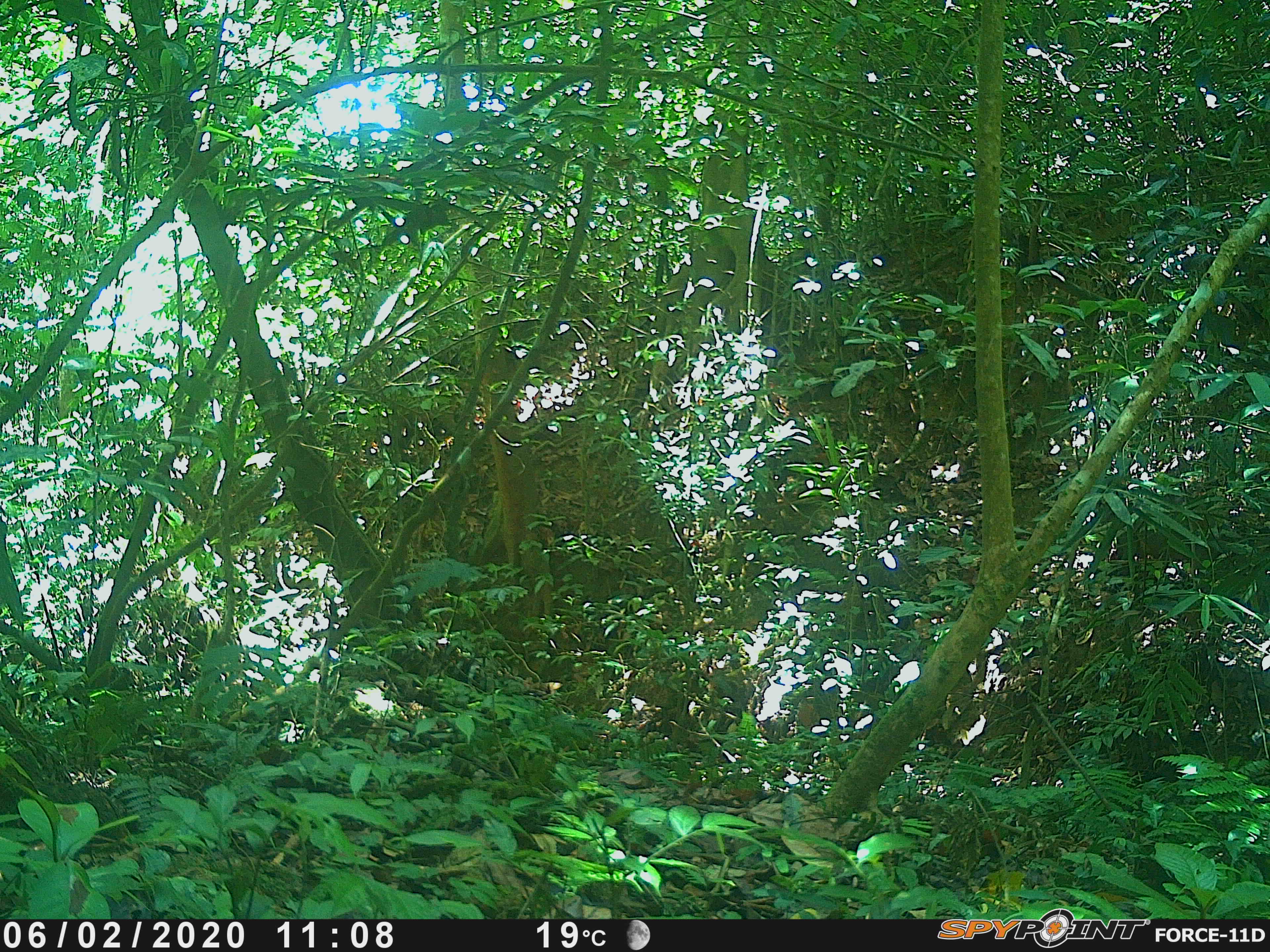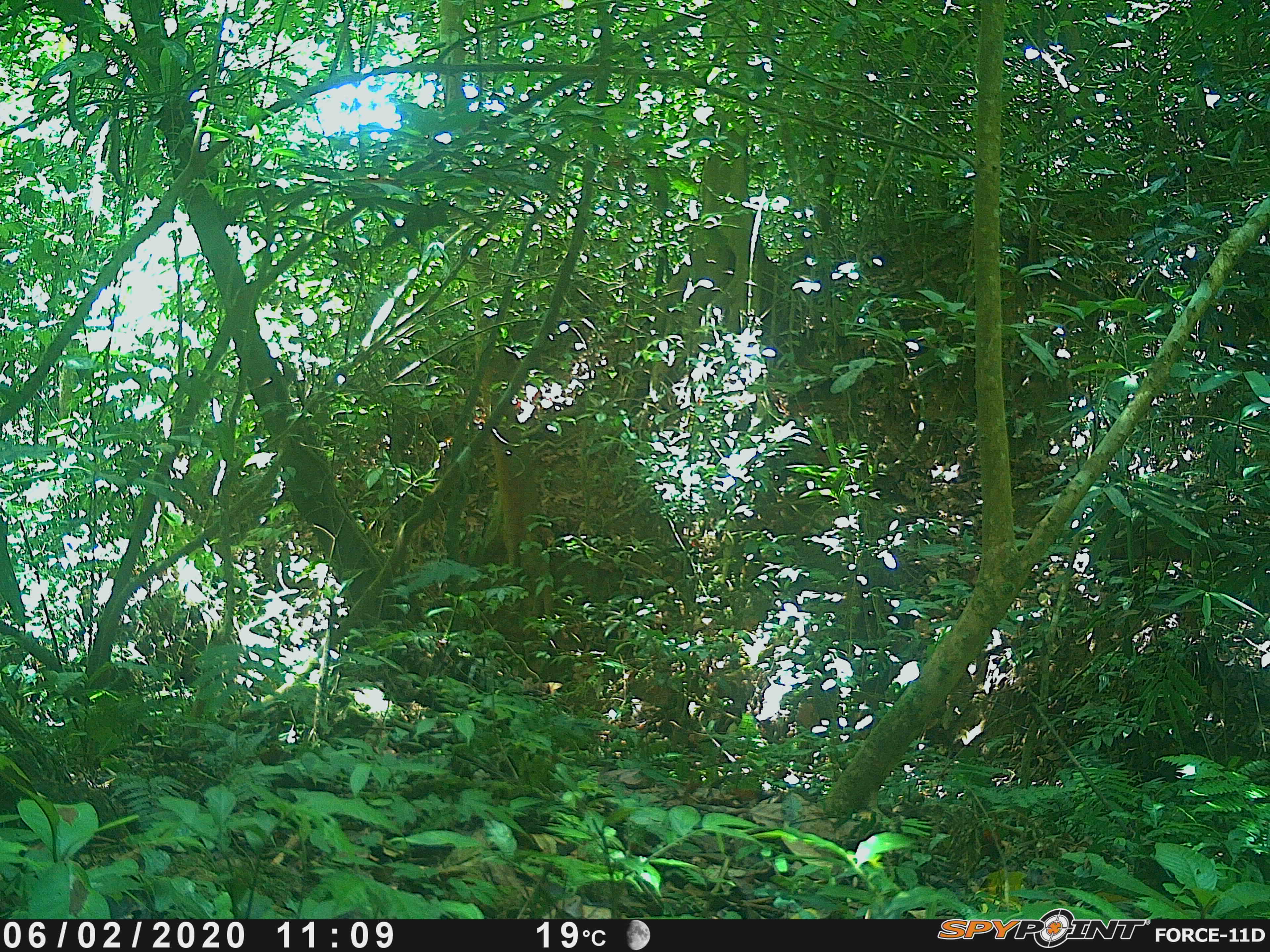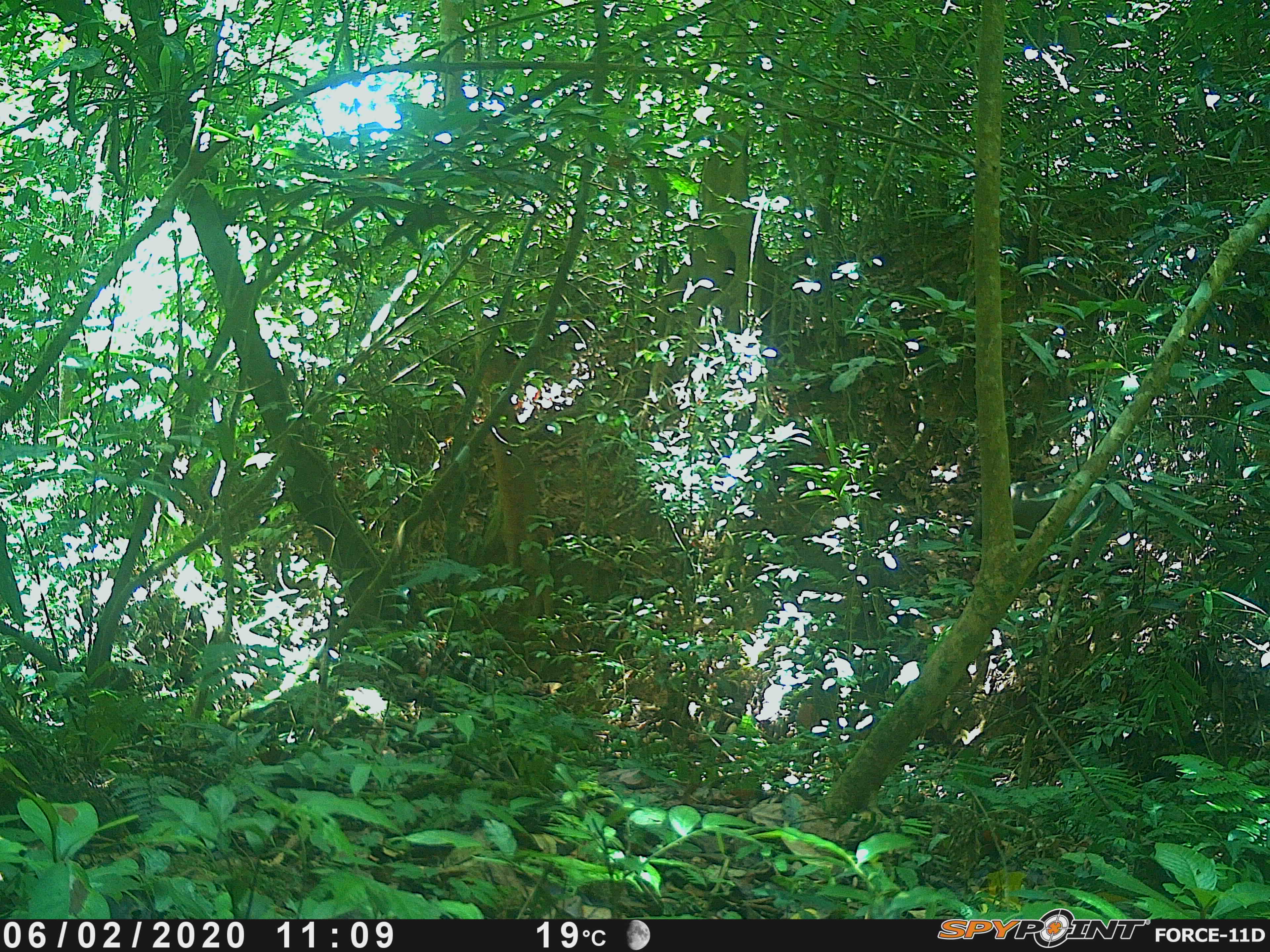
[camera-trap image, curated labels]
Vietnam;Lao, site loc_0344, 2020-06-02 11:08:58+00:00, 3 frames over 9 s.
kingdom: Animalia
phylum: Chordata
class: Mammalia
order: Artiodactyla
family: Suidae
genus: Sus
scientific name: Sus scrofa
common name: eurasian wild pig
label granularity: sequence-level